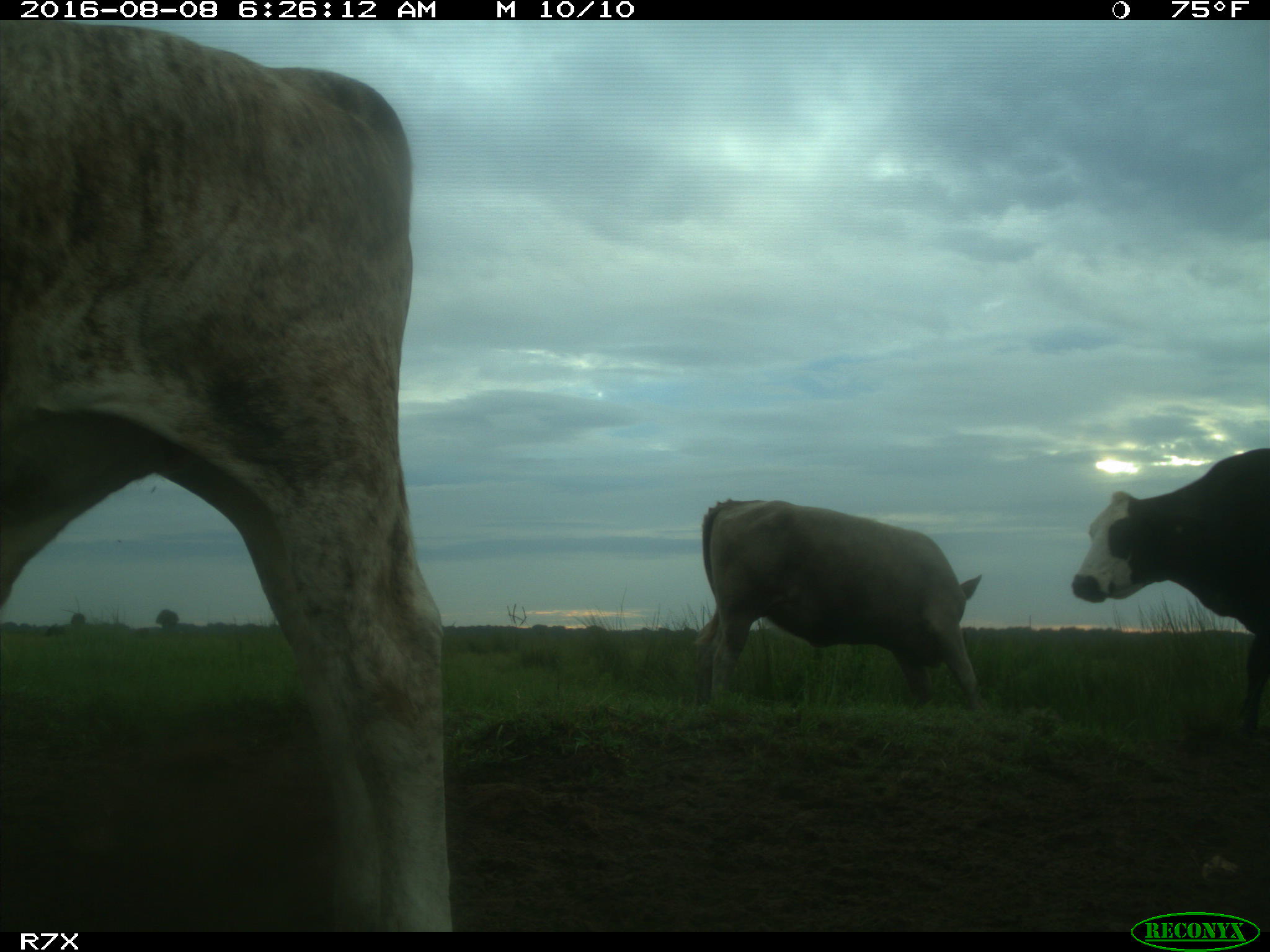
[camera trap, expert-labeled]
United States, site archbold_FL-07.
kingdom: Animalia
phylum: Chordata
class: Mammalia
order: Artiodactyla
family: Bovidae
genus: Bos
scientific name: Bos taurus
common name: domestic cow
Bos taurus (domestic cow).